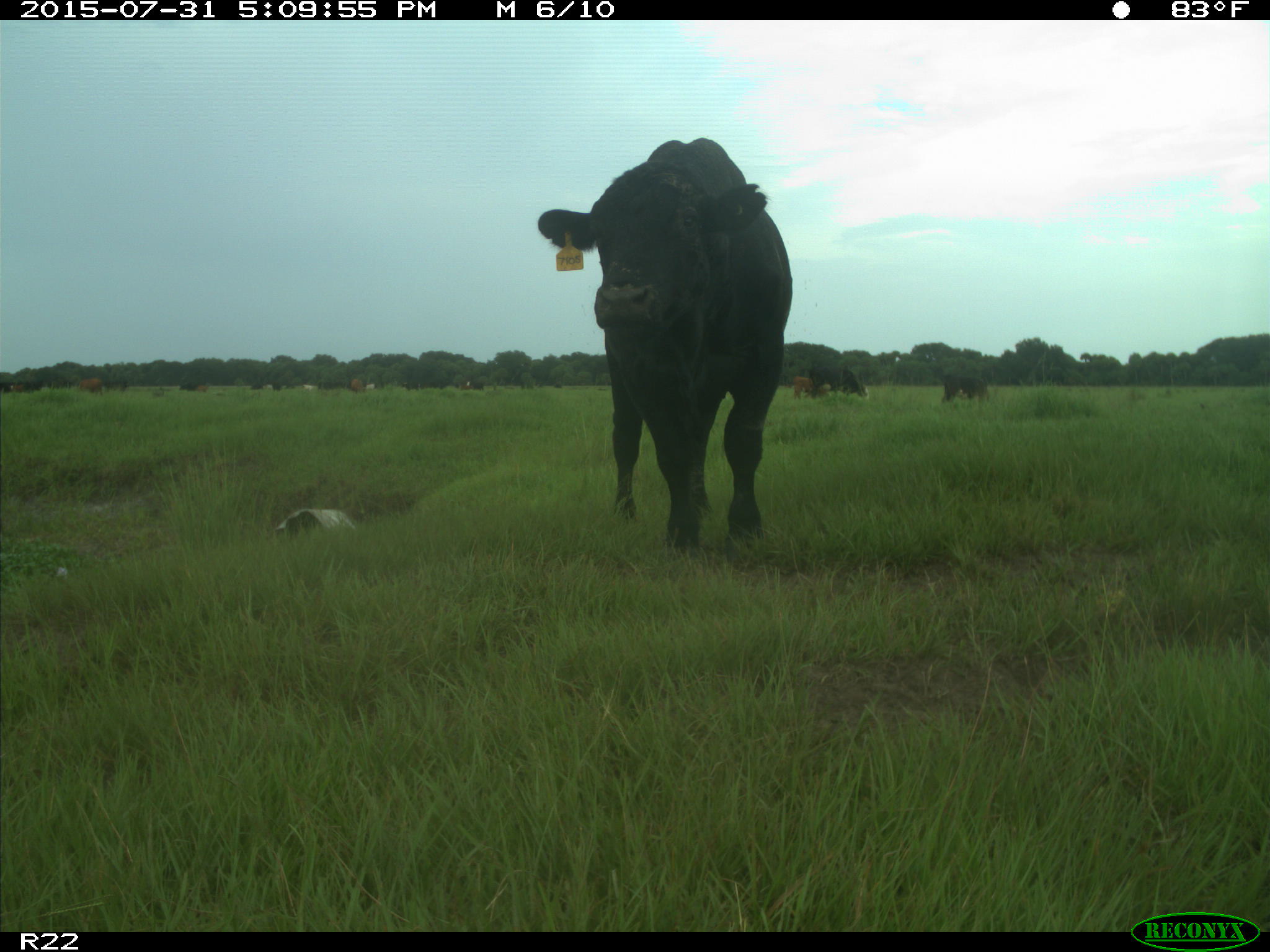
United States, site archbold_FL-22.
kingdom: Animalia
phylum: Chordata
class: Mammalia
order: Artiodactyla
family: Bovidae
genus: Bos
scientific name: Bos taurus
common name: domestic cow